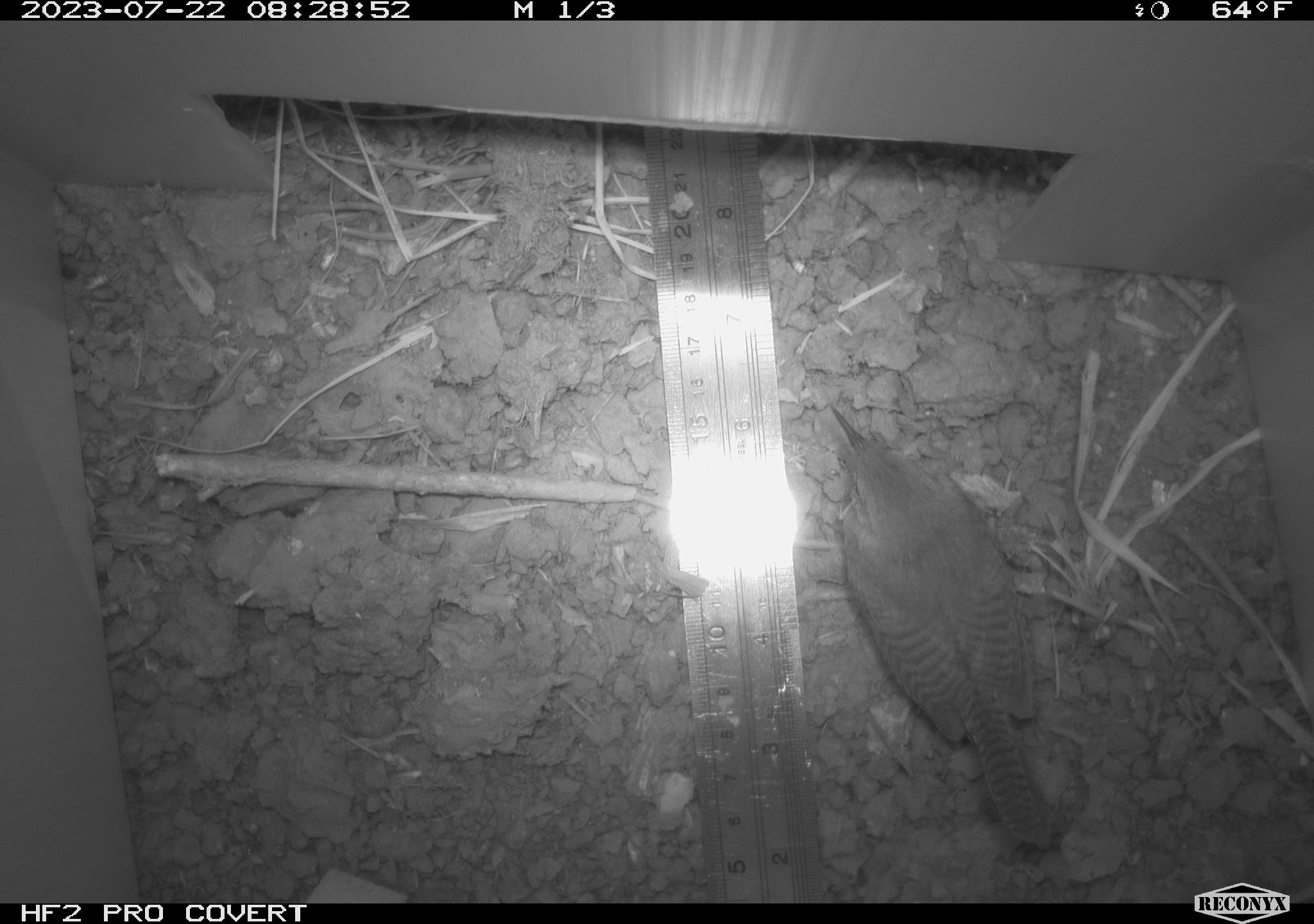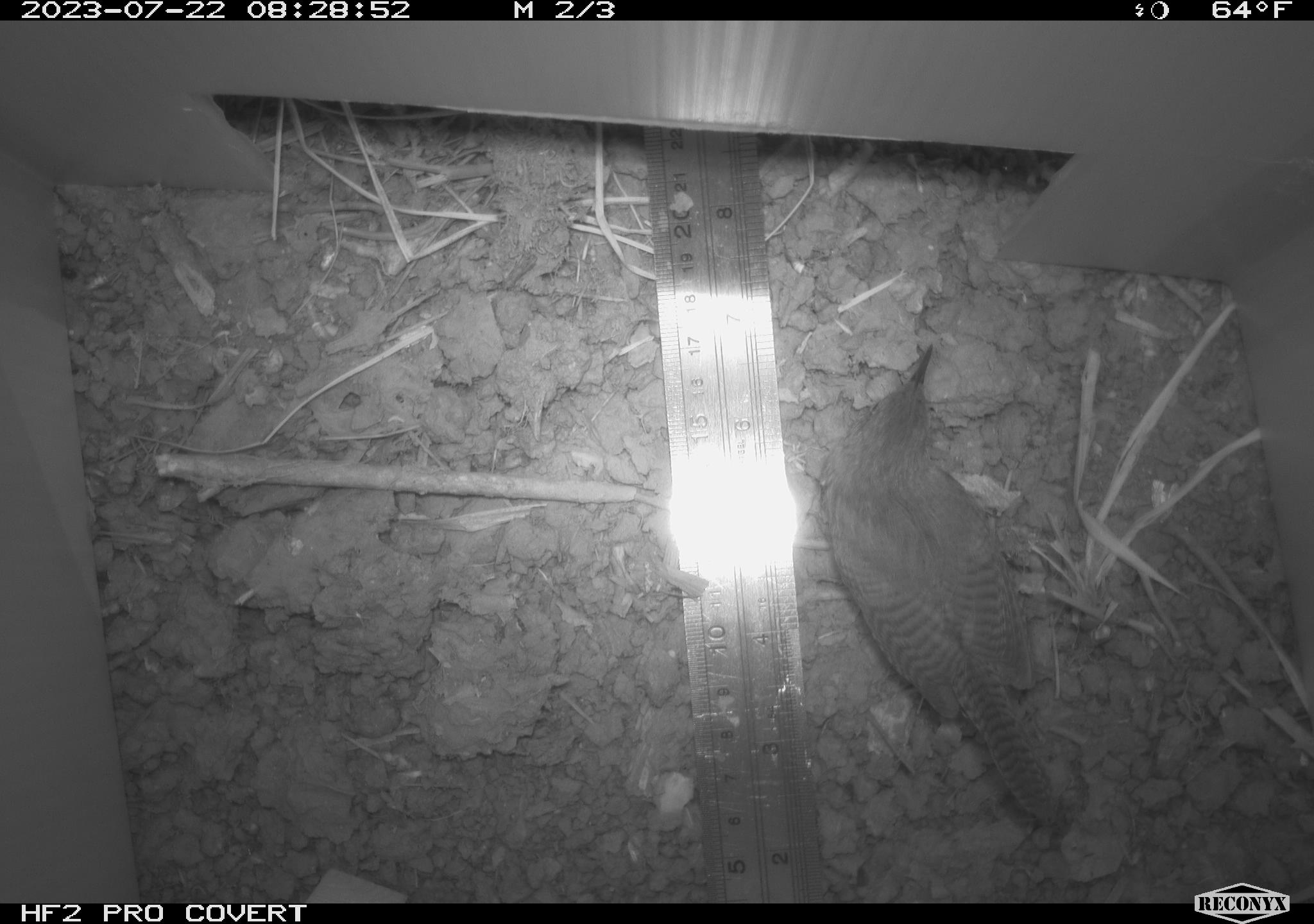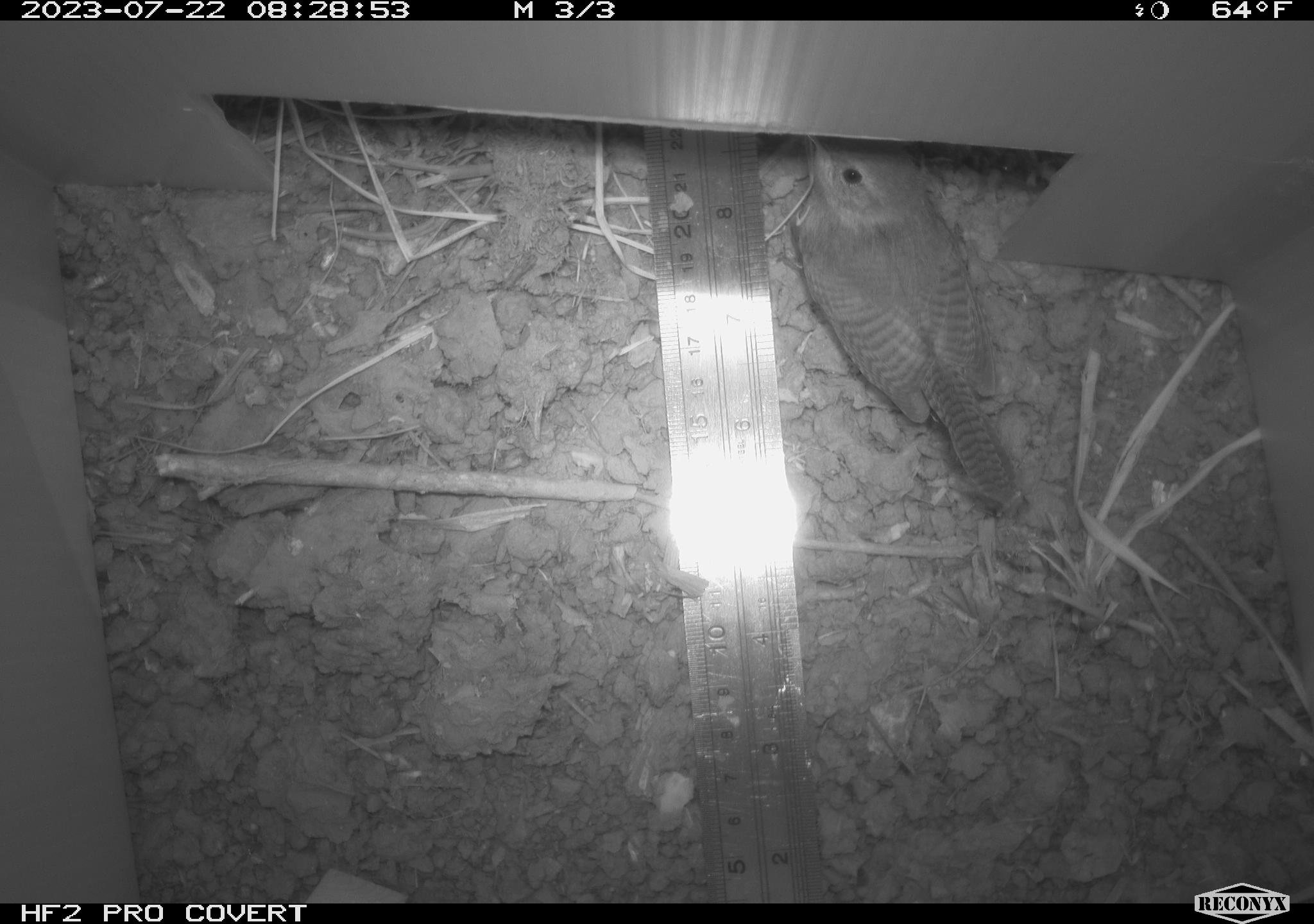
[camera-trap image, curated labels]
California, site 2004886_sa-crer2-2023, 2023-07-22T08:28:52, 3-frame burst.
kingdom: Animalia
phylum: Chordata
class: Aves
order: Passeriformes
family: Troglodytidae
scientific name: Troglodytidae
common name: wren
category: troglodytidae family